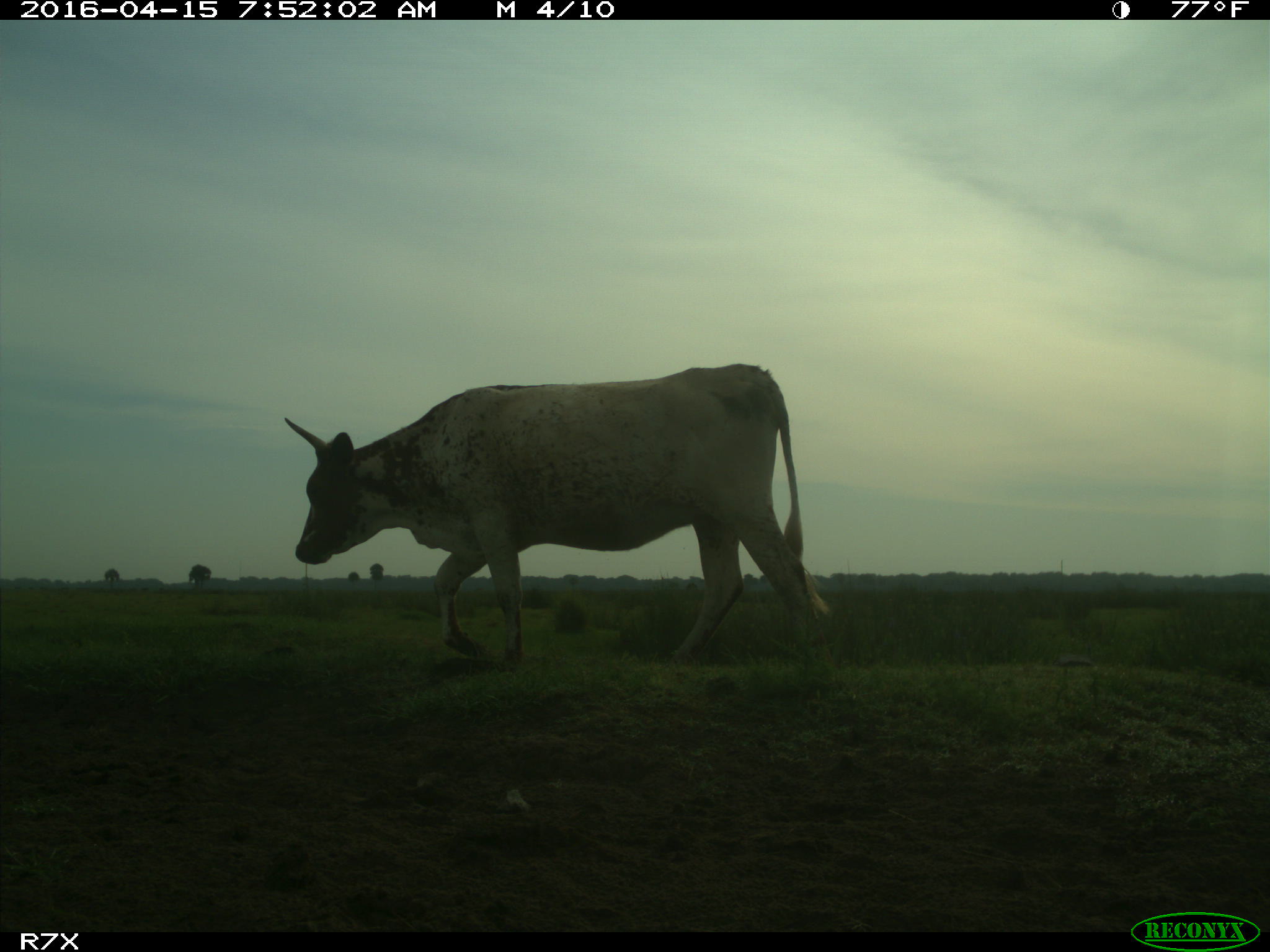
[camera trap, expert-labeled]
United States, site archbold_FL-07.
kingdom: Animalia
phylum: Chordata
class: Mammalia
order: Artiodactyla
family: Bovidae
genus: Bos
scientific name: Bos taurus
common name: domestic cow